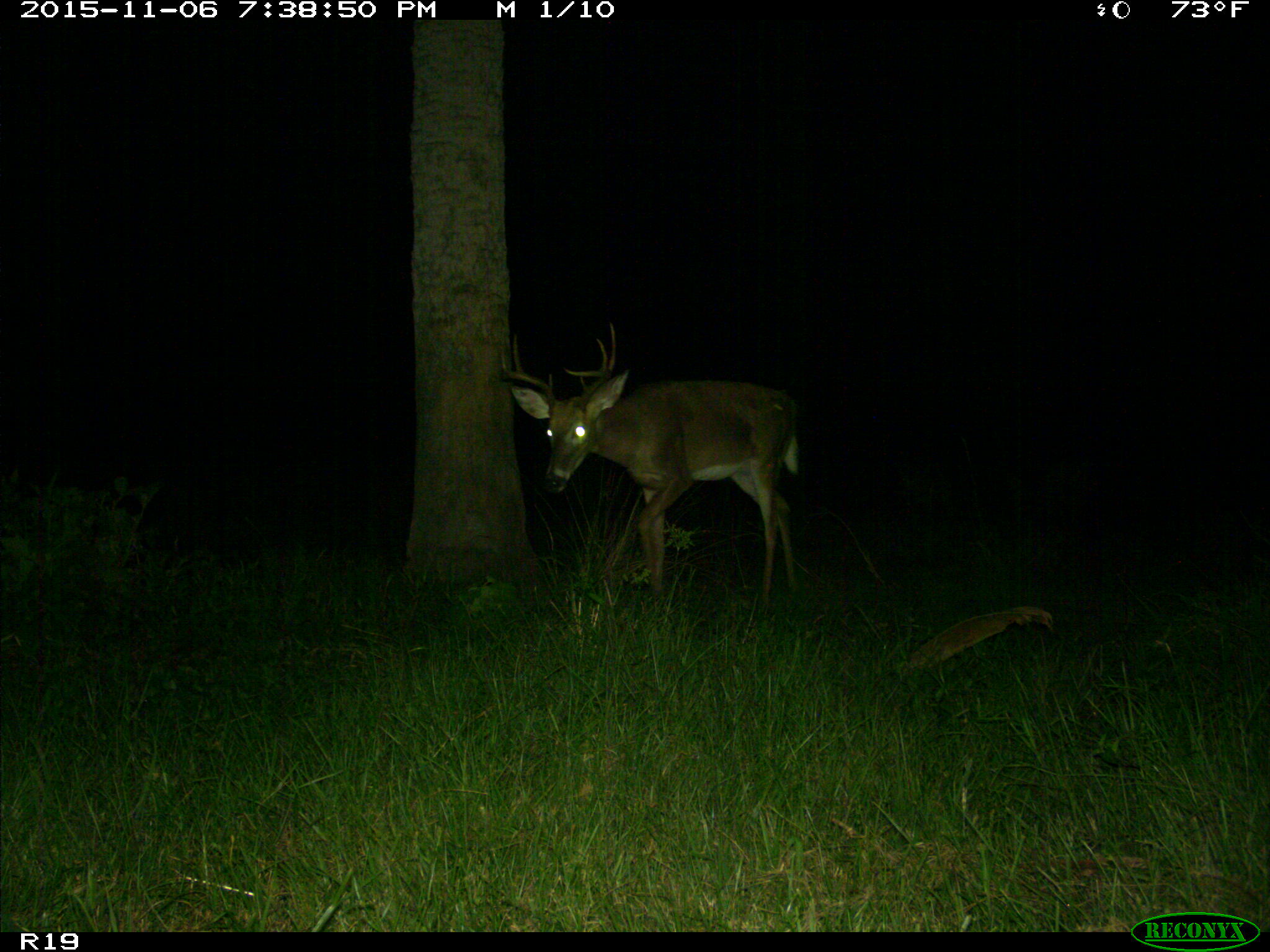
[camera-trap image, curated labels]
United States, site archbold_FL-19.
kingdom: Animalia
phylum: Chordata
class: Mammalia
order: Artiodactyla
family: Cervidae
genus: Odocoileus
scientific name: Odocoileus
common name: deer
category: unidentified deer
Unidentified deer (deer) (Odocoileus).